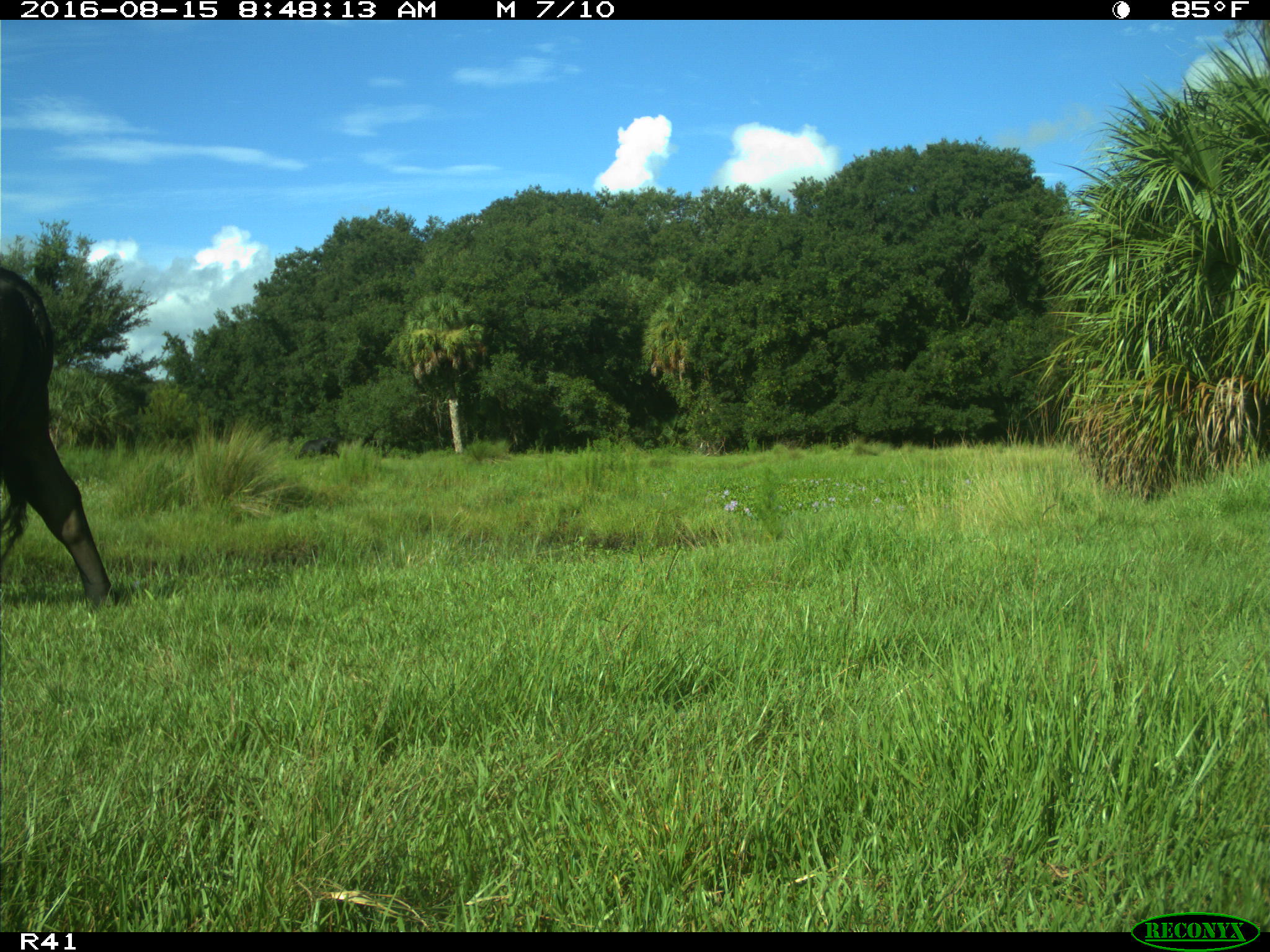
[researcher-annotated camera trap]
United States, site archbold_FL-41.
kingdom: Animalia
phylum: Chordata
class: Mammalia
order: Artiodactyla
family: Bovidae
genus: Bos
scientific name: Bos taurus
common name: domestic cow